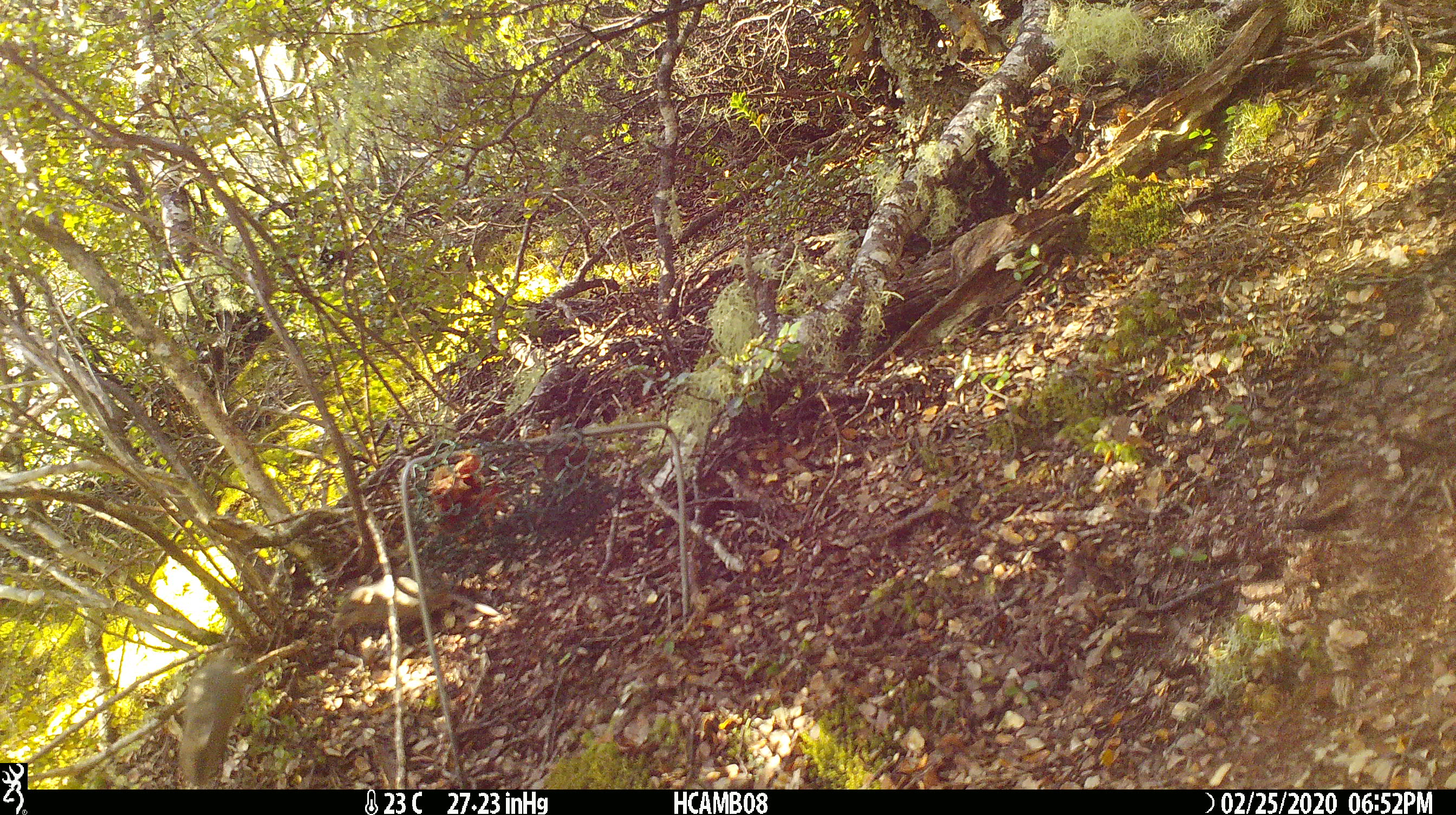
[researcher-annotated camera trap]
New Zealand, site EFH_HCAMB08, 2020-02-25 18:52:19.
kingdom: Animalia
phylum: Chordata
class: Mammalia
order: Rodentia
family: Muridae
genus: Mus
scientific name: Mus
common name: mouse